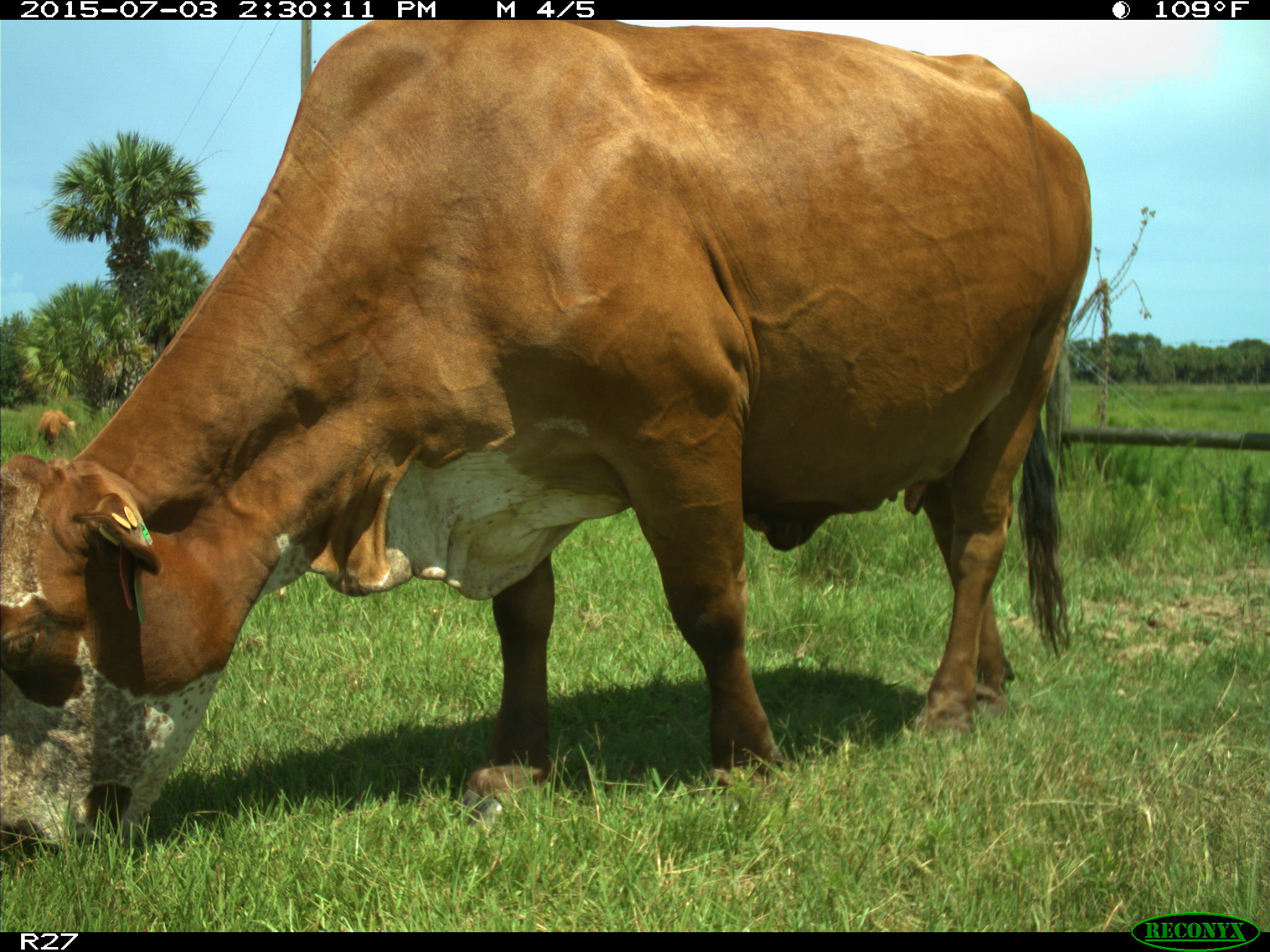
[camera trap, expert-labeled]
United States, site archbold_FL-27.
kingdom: Animalia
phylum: Chordata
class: Mammalia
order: Artiodactyla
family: Bovidae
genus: Bos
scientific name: Bos taurus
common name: domestic cow